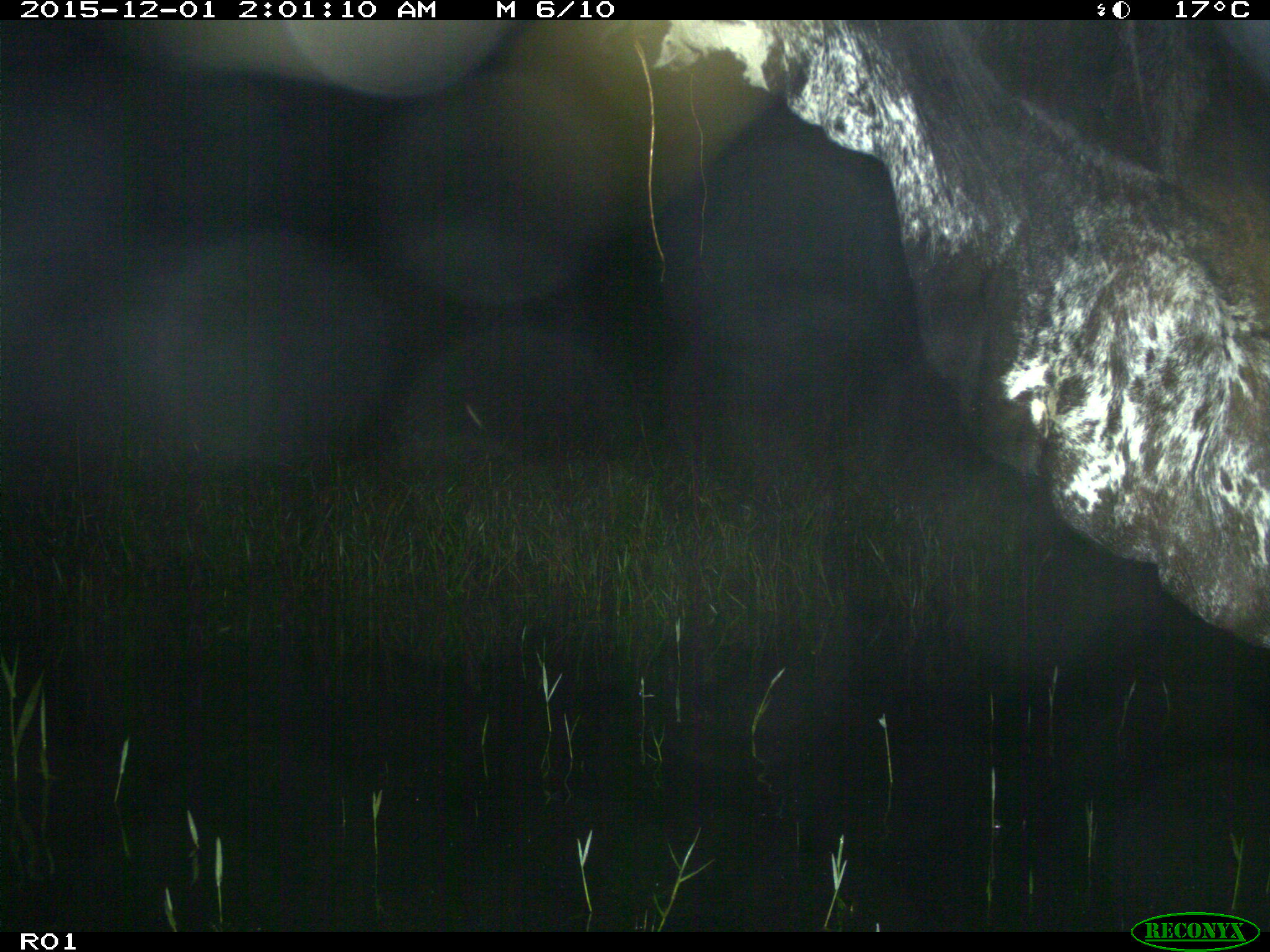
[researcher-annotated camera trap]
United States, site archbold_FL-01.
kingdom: Animalia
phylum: Chordata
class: Mammalia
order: Artiodactyla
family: Bovidae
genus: Bos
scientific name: Bos taurus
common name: domestic cow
Bos taurus (domestic cow).